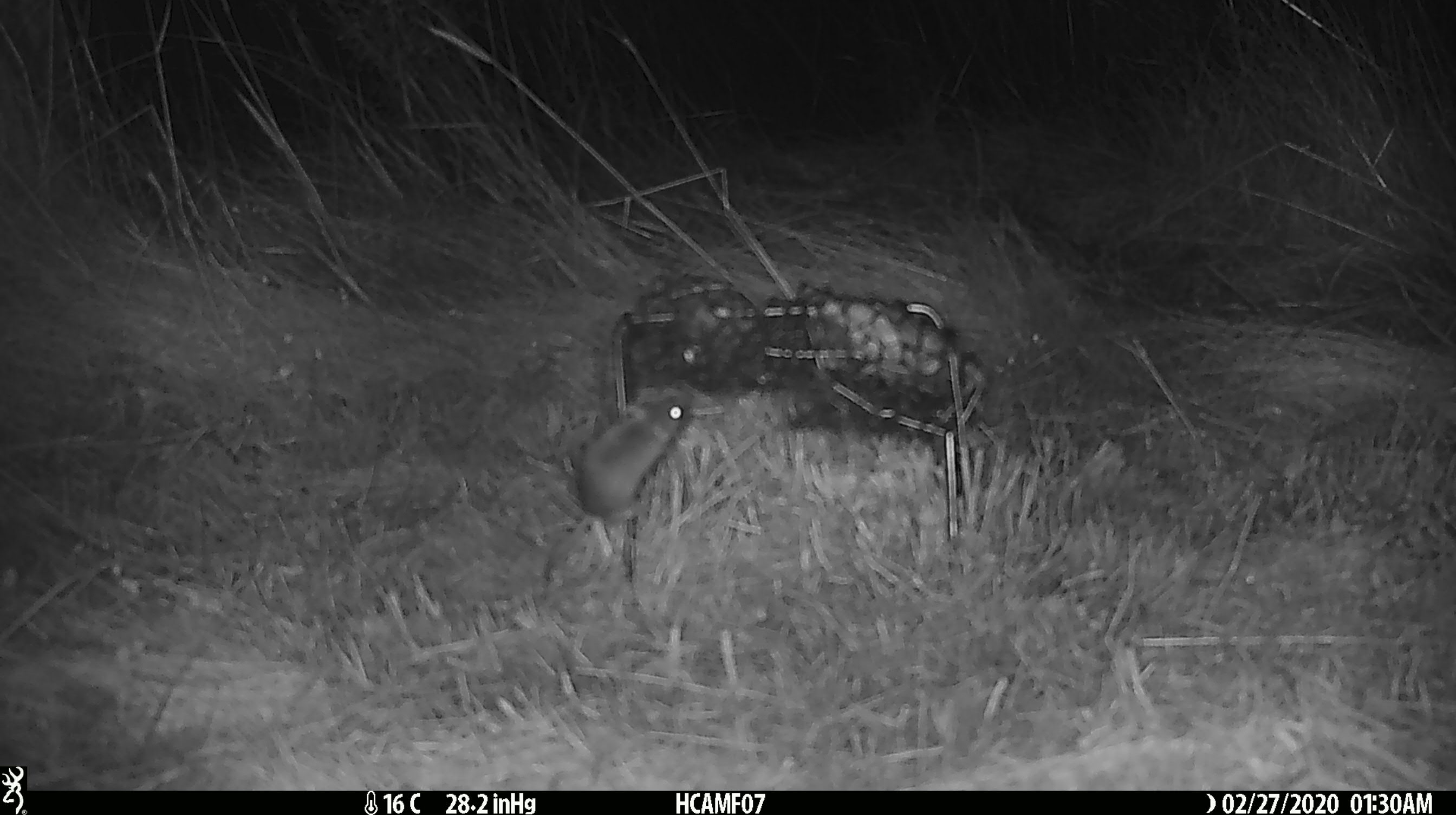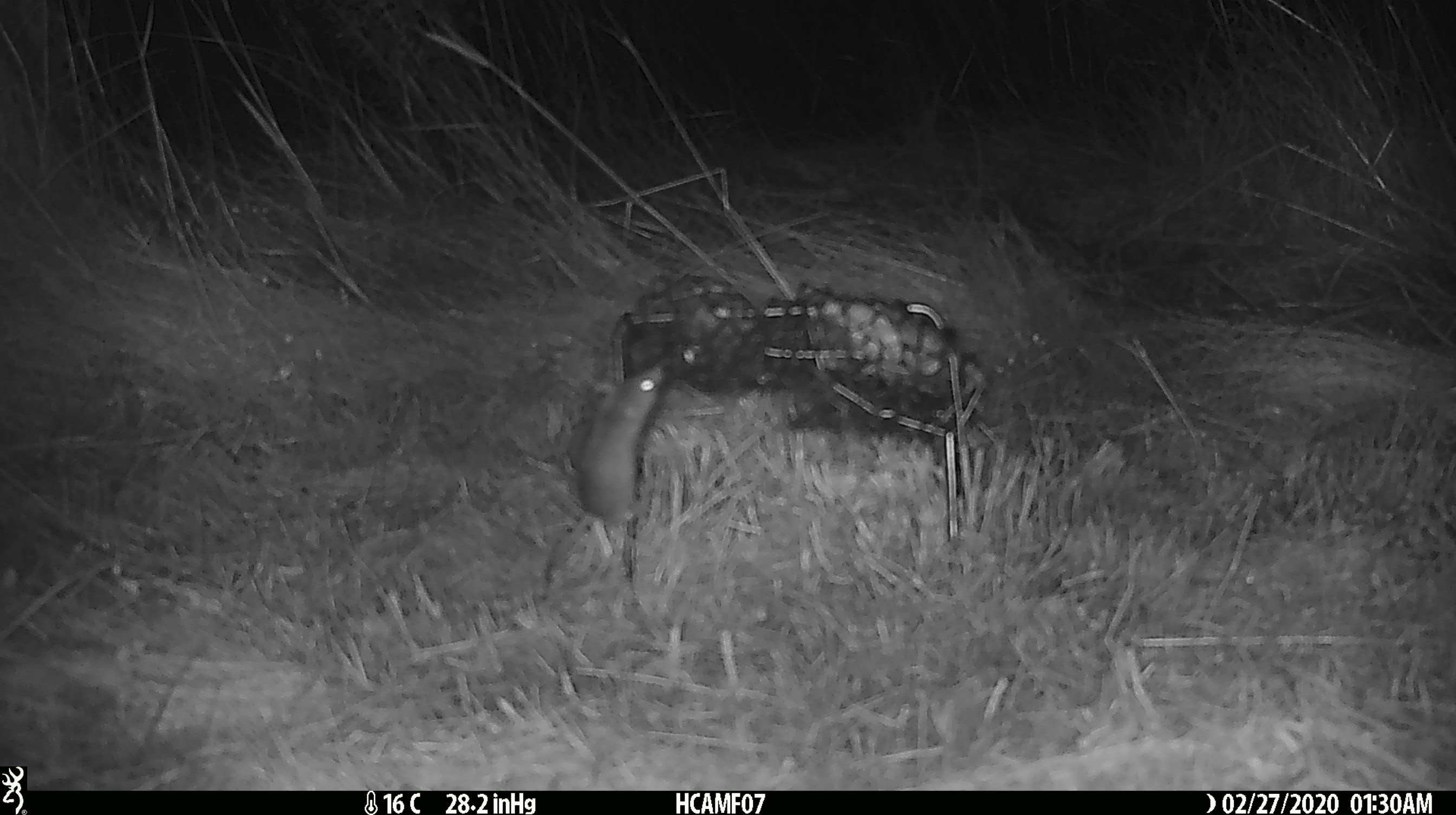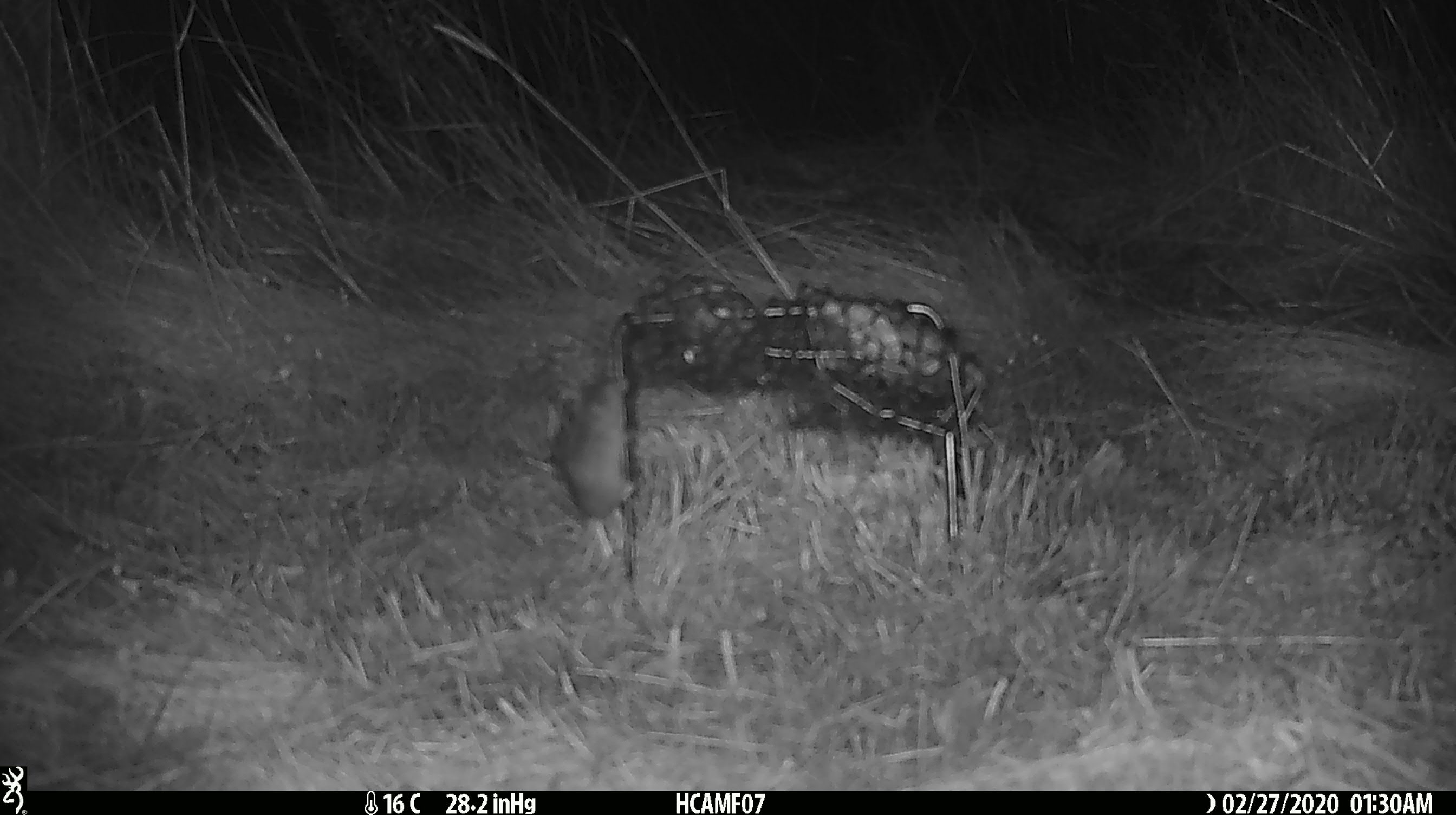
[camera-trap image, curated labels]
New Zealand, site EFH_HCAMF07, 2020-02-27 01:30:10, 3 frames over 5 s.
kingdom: Animalia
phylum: Chordata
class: Mammalia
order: Rodentia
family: Muridae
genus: Mus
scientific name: Mus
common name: mouse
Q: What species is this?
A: Mouse (Mus).